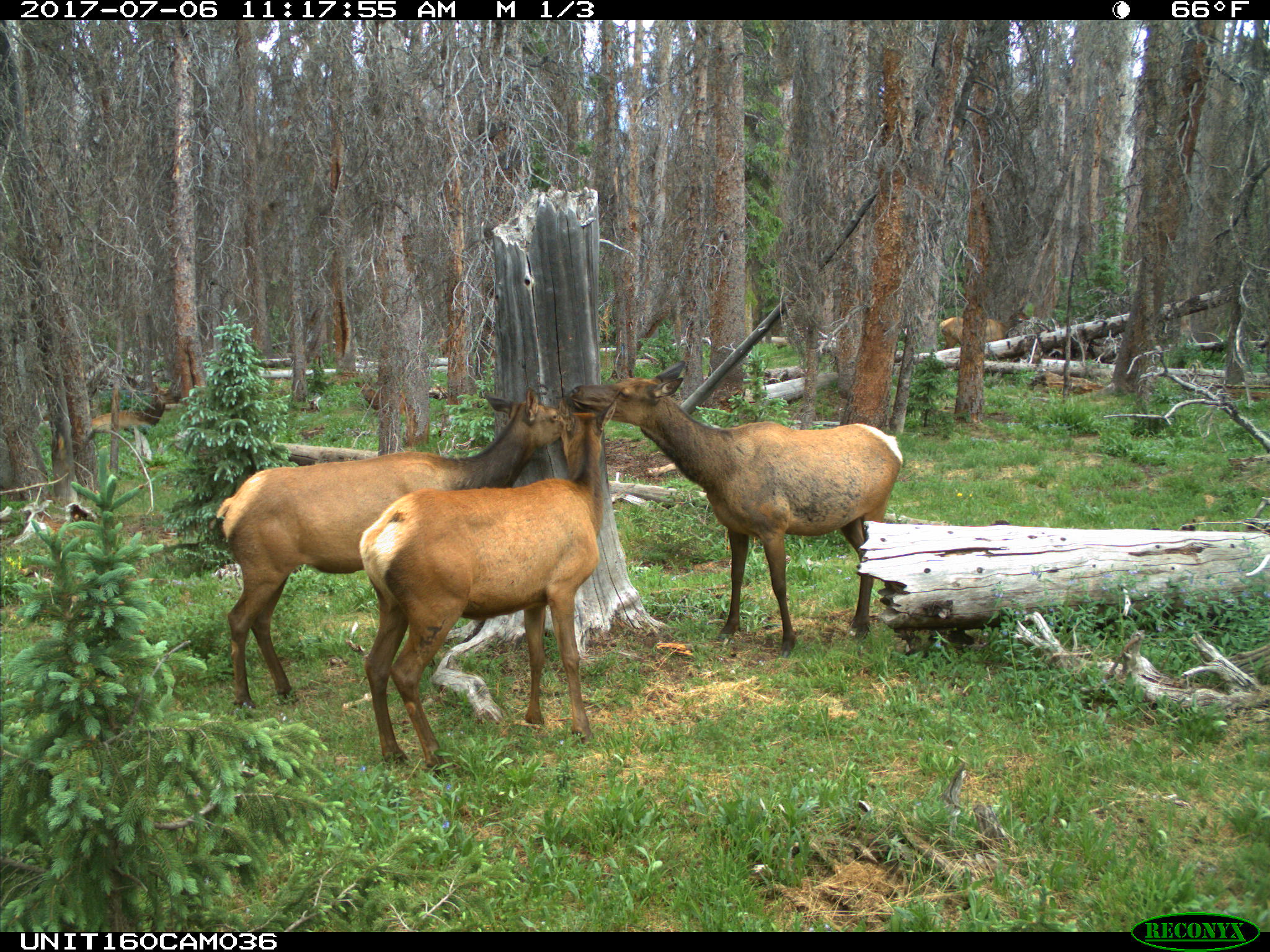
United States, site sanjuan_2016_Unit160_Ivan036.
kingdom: Animalia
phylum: Chordata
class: Mammalia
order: Artiodactyla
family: Cervidae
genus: Cervus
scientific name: Cervus elaphus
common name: red deer